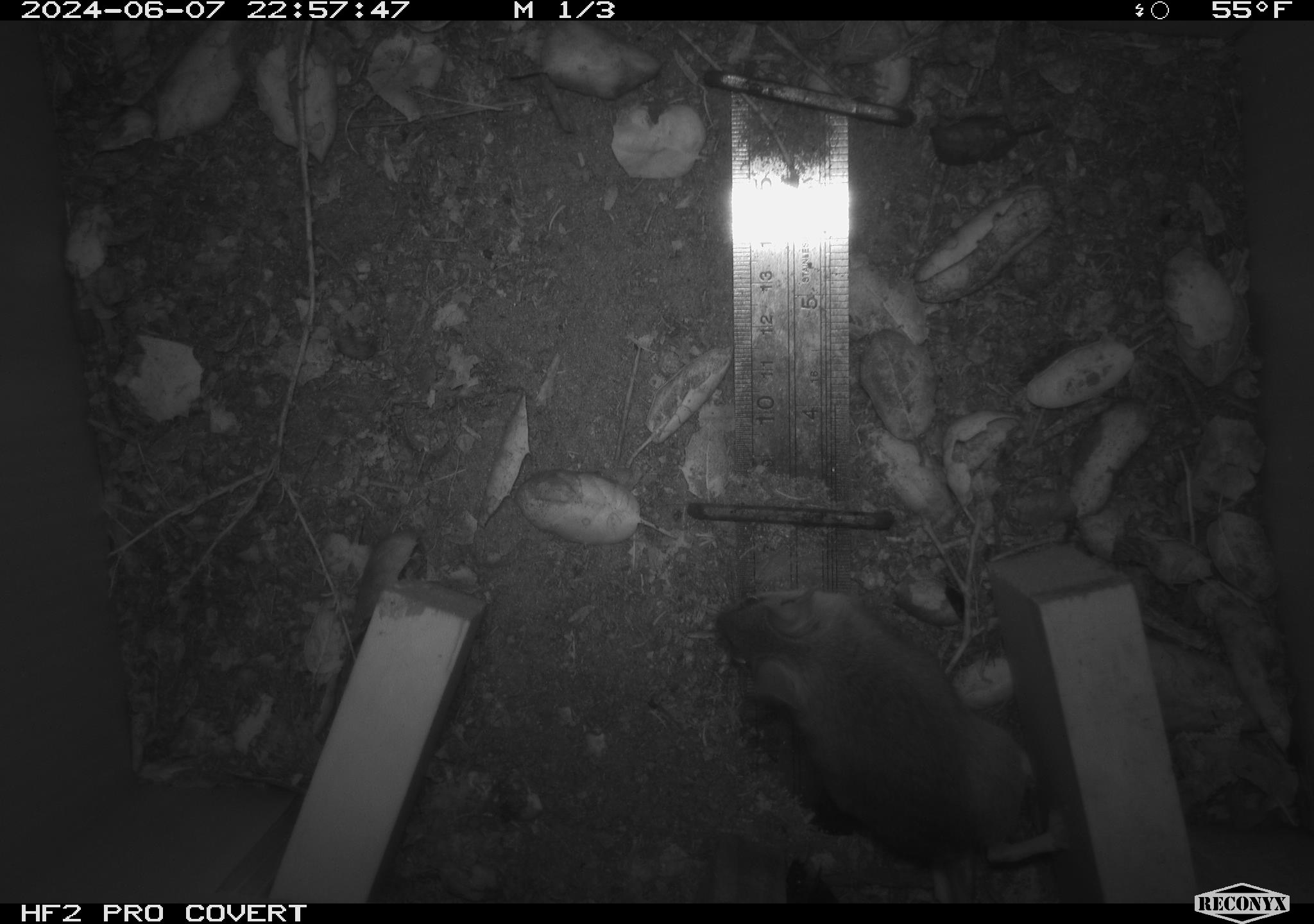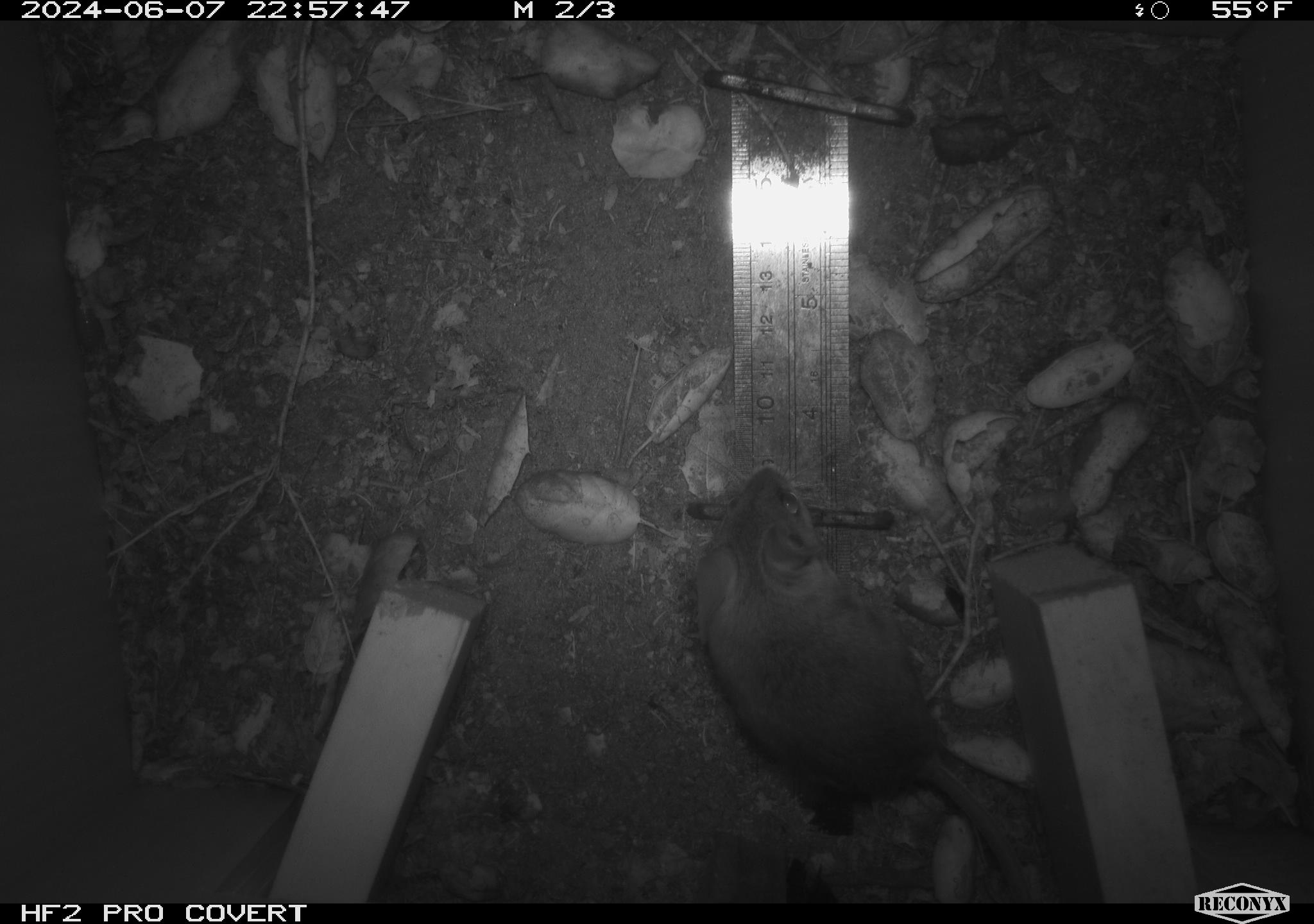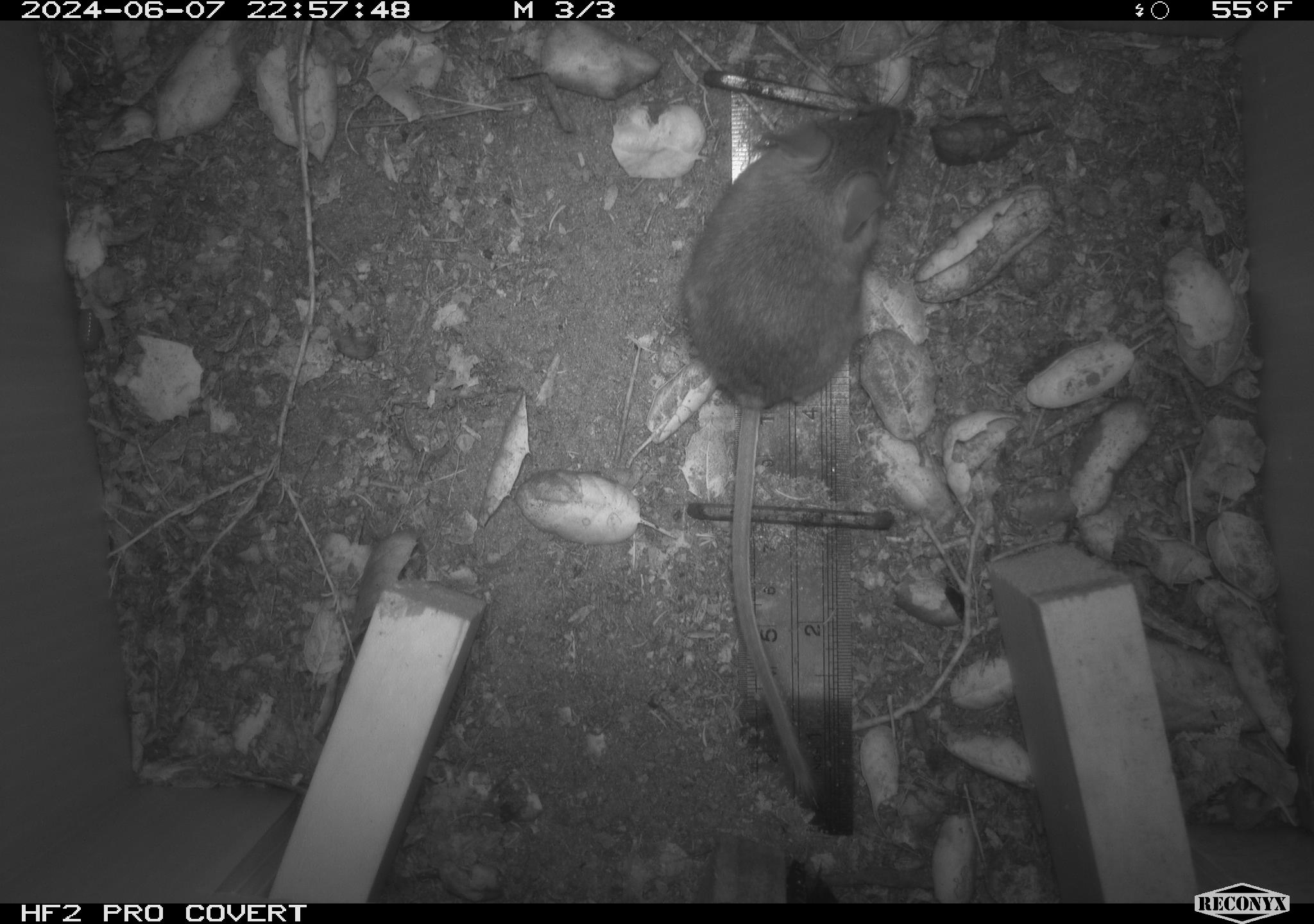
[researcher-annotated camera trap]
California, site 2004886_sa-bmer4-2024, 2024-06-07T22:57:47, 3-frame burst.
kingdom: Animalia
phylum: Chordata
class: Mammalia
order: Rodentia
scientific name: Rodentia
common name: woodrat or rat or mouse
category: woodrat or rat or mouse species